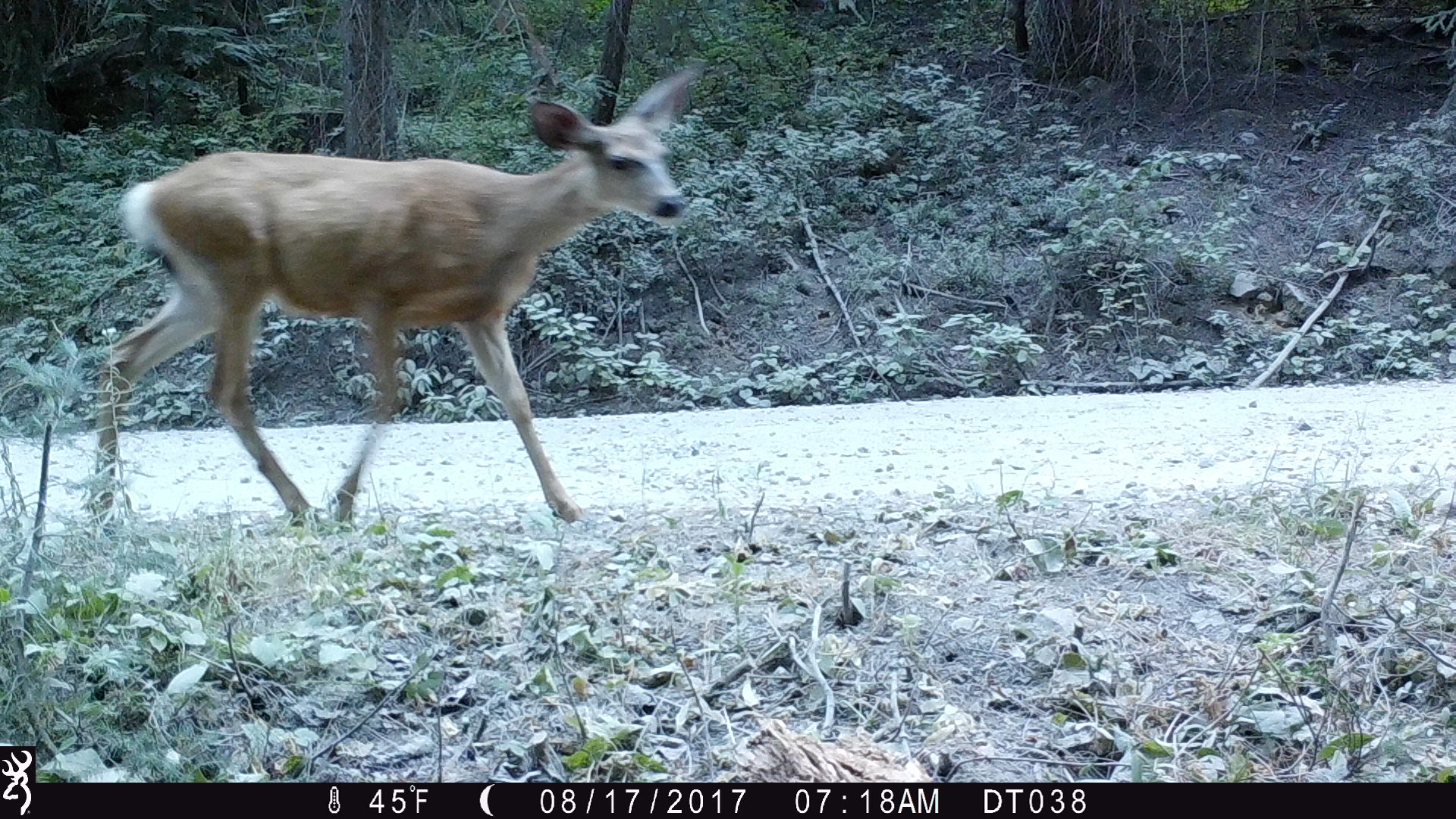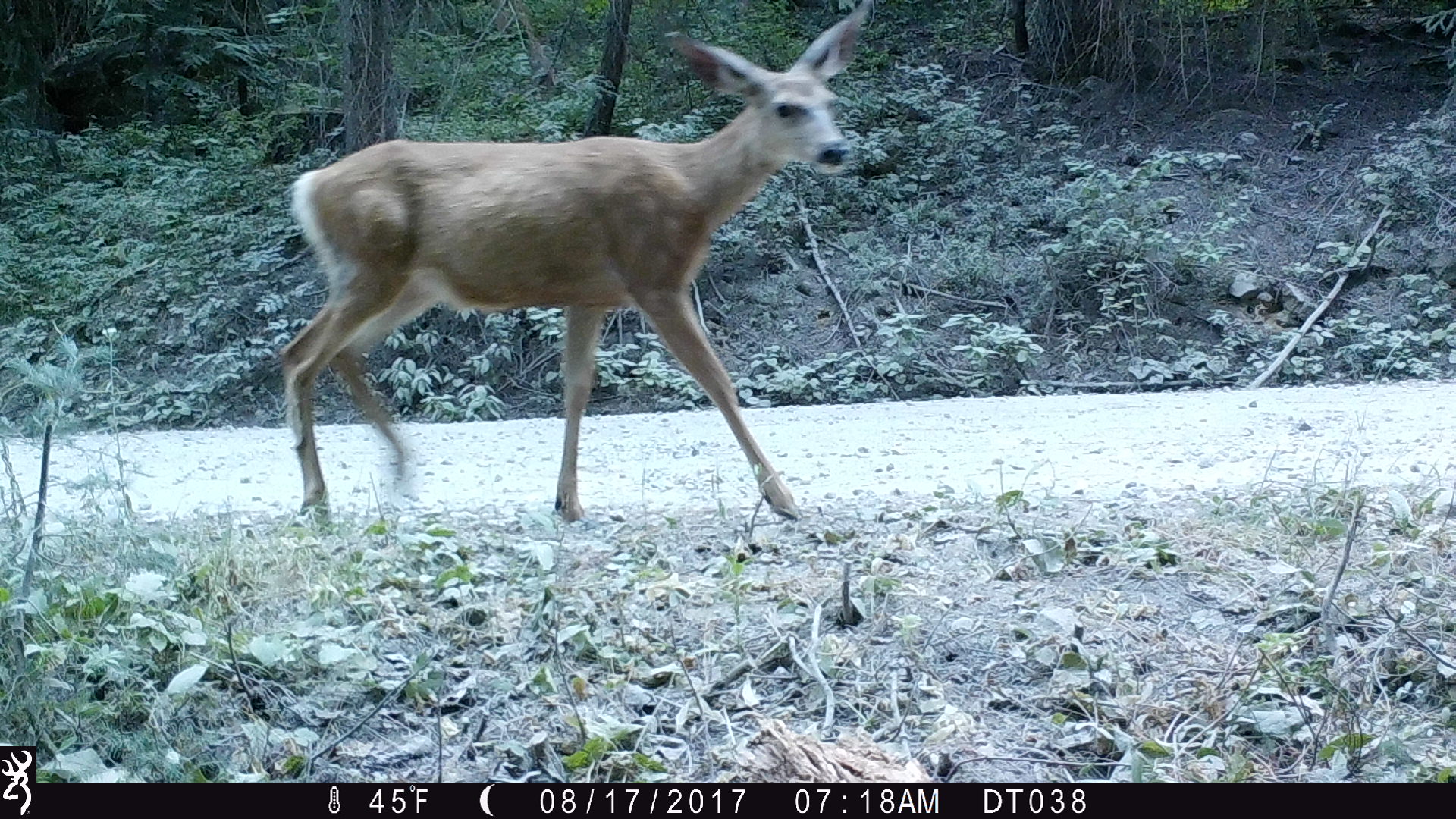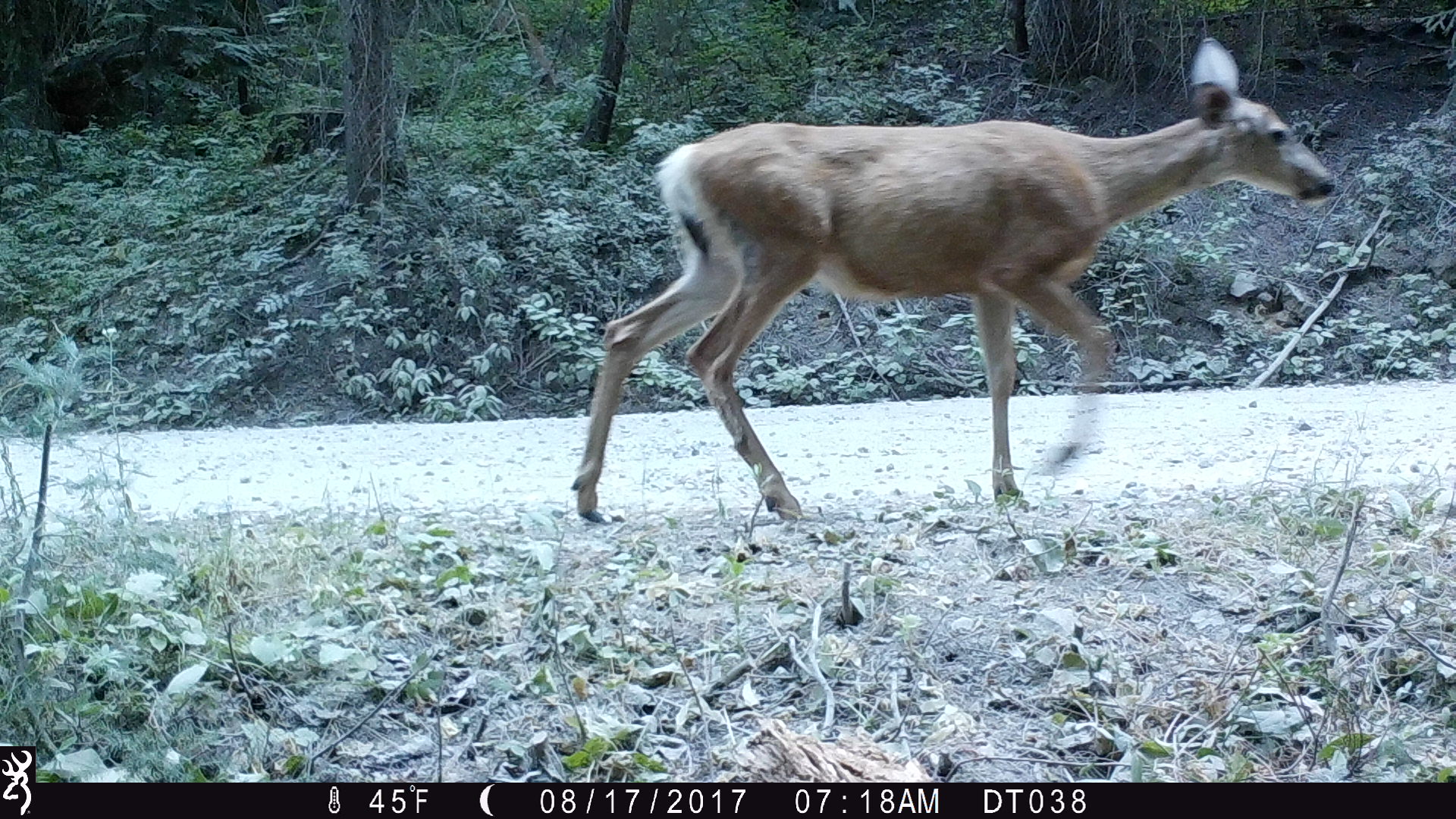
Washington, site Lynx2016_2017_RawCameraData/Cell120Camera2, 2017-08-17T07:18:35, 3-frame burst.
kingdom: Animalia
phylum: Chordata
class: Mammalia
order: Artiodactyla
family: Cervidae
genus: Odocoileus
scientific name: Odocoileus hemionus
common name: mule deer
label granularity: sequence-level